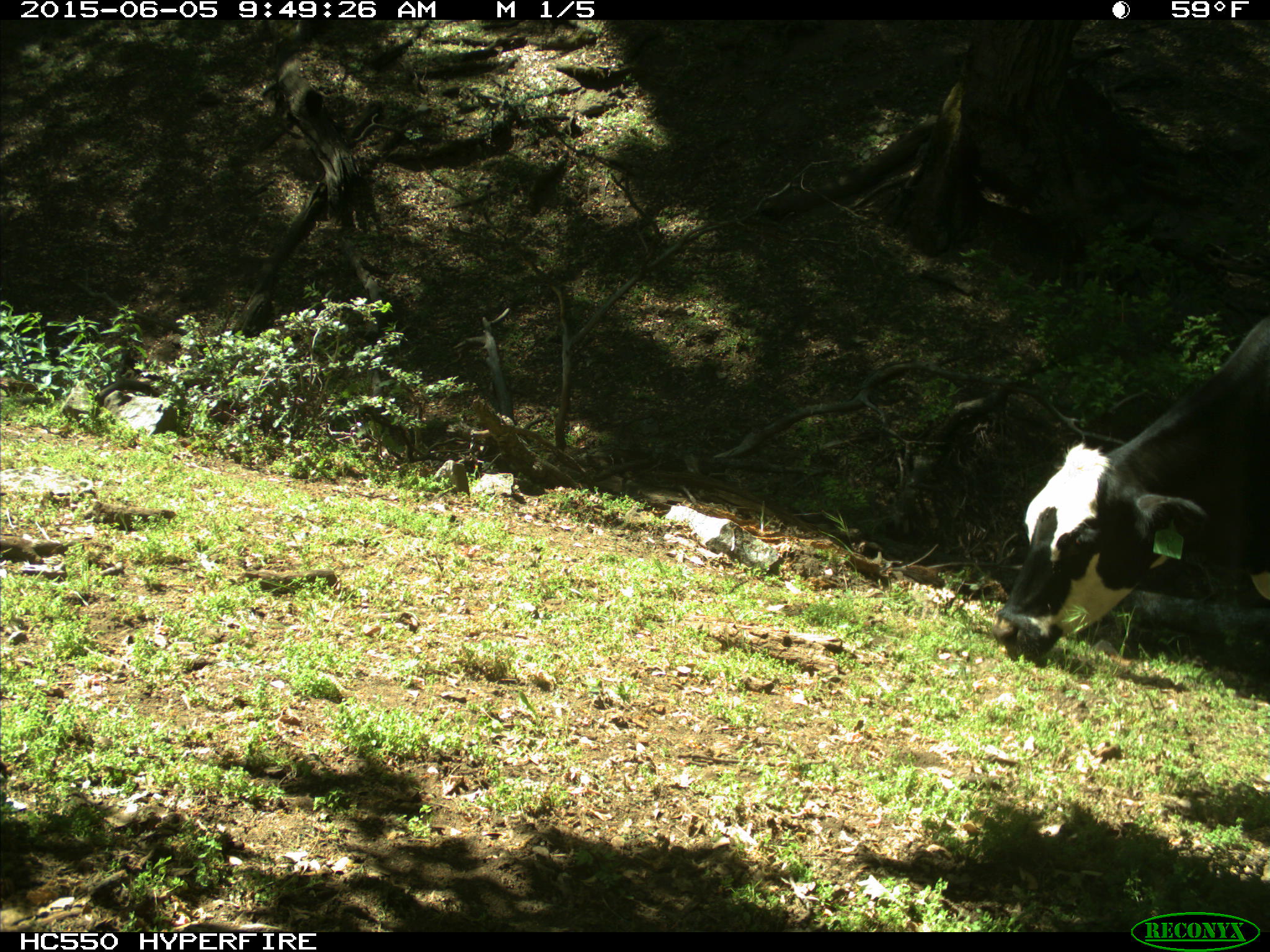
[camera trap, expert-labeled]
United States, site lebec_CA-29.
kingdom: Animalia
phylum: Chordata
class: Mammalia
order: Artiodactyla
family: Bovidae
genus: Bos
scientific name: Bos taurus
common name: domestic cow